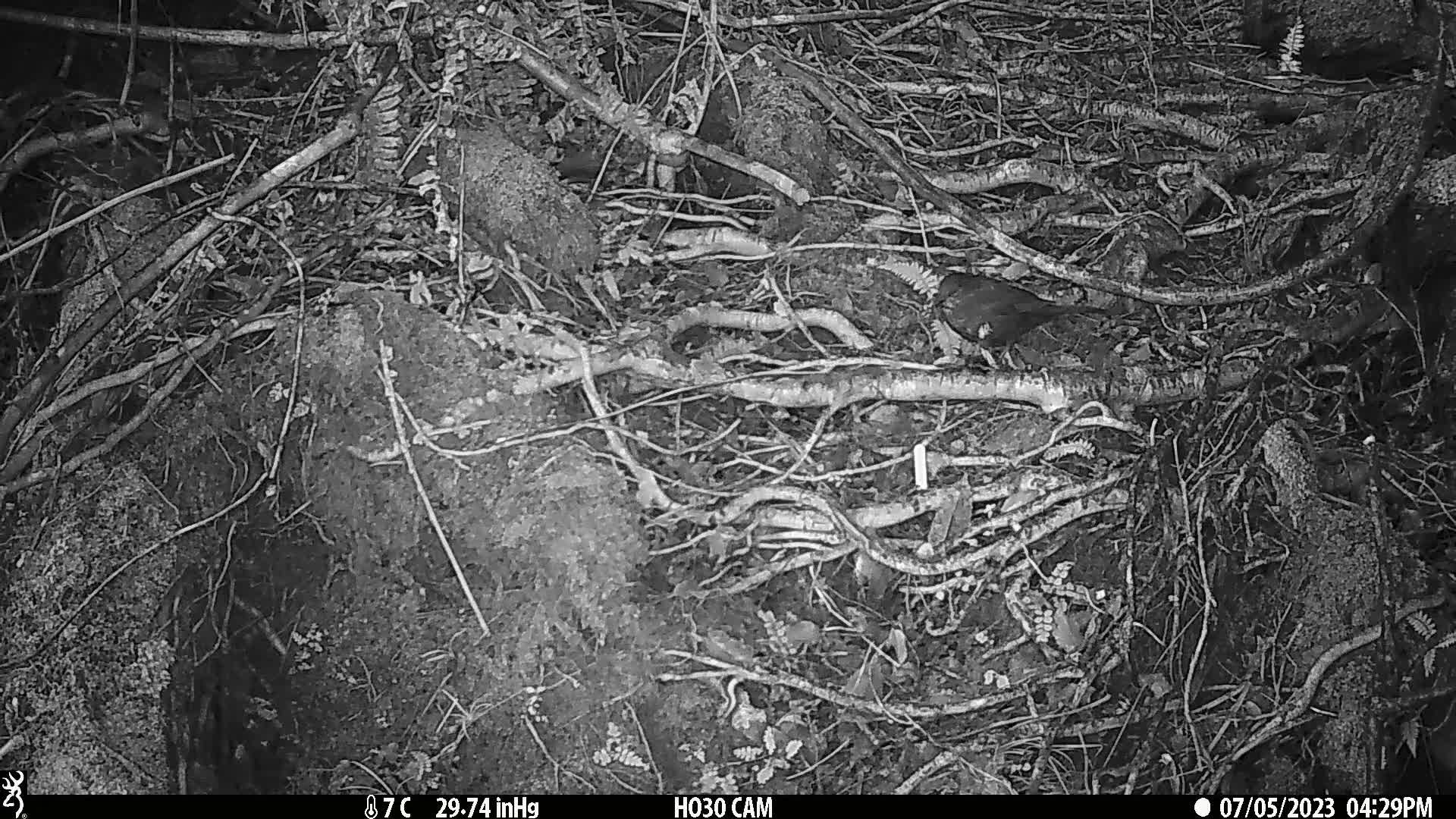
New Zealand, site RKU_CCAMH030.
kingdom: Animalia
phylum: Chordata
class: Aves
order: Passeriformes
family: Turdidae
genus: Turdus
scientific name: Turdus merula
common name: eurasian blackbird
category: blackbird